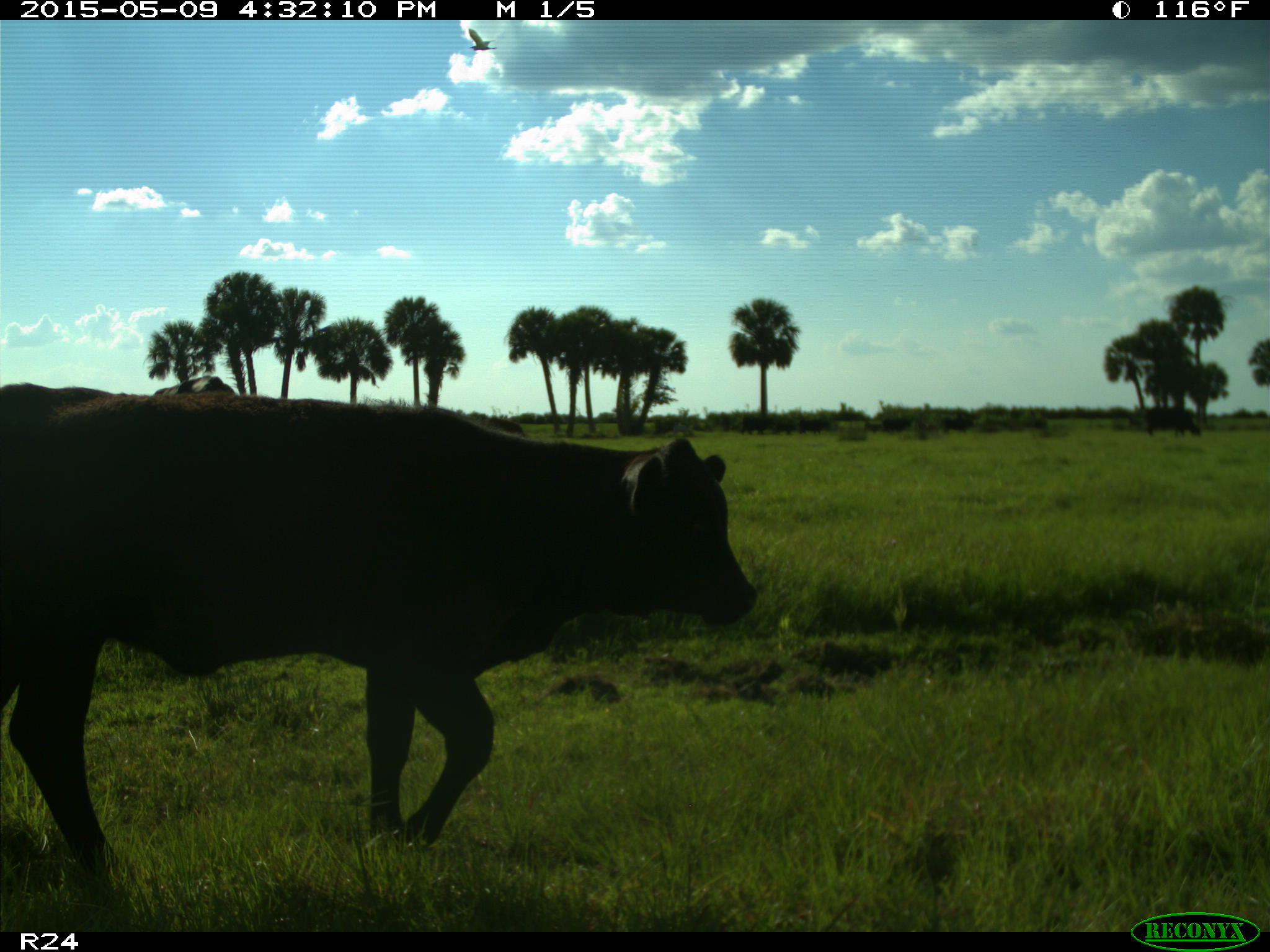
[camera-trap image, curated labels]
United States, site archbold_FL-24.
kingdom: Animalia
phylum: Chordata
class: Mammalia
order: Artiodactyla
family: Bovidae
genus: Bos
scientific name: Bos taurus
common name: domestic cow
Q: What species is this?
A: Bos taurus (domestic cow).